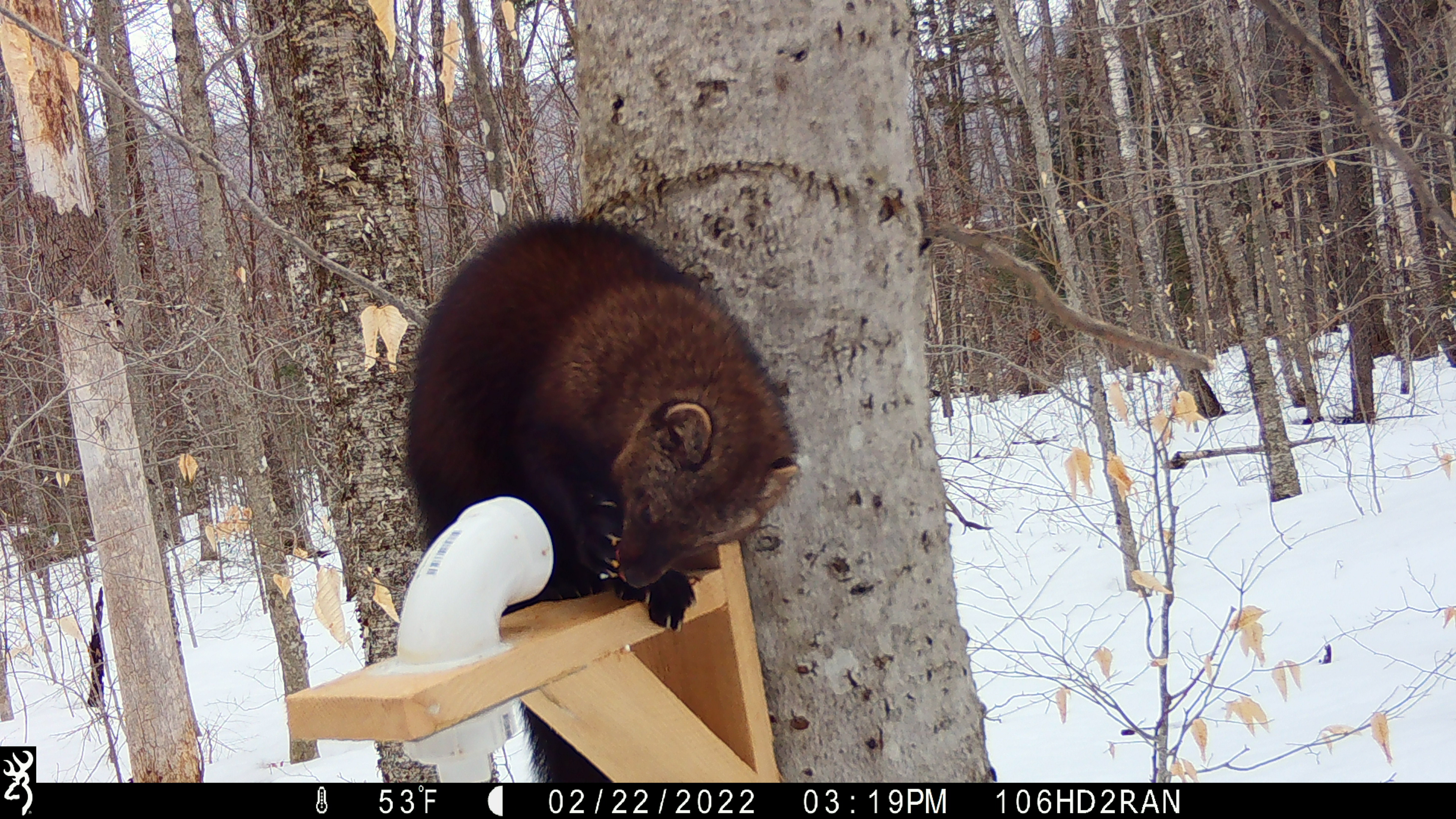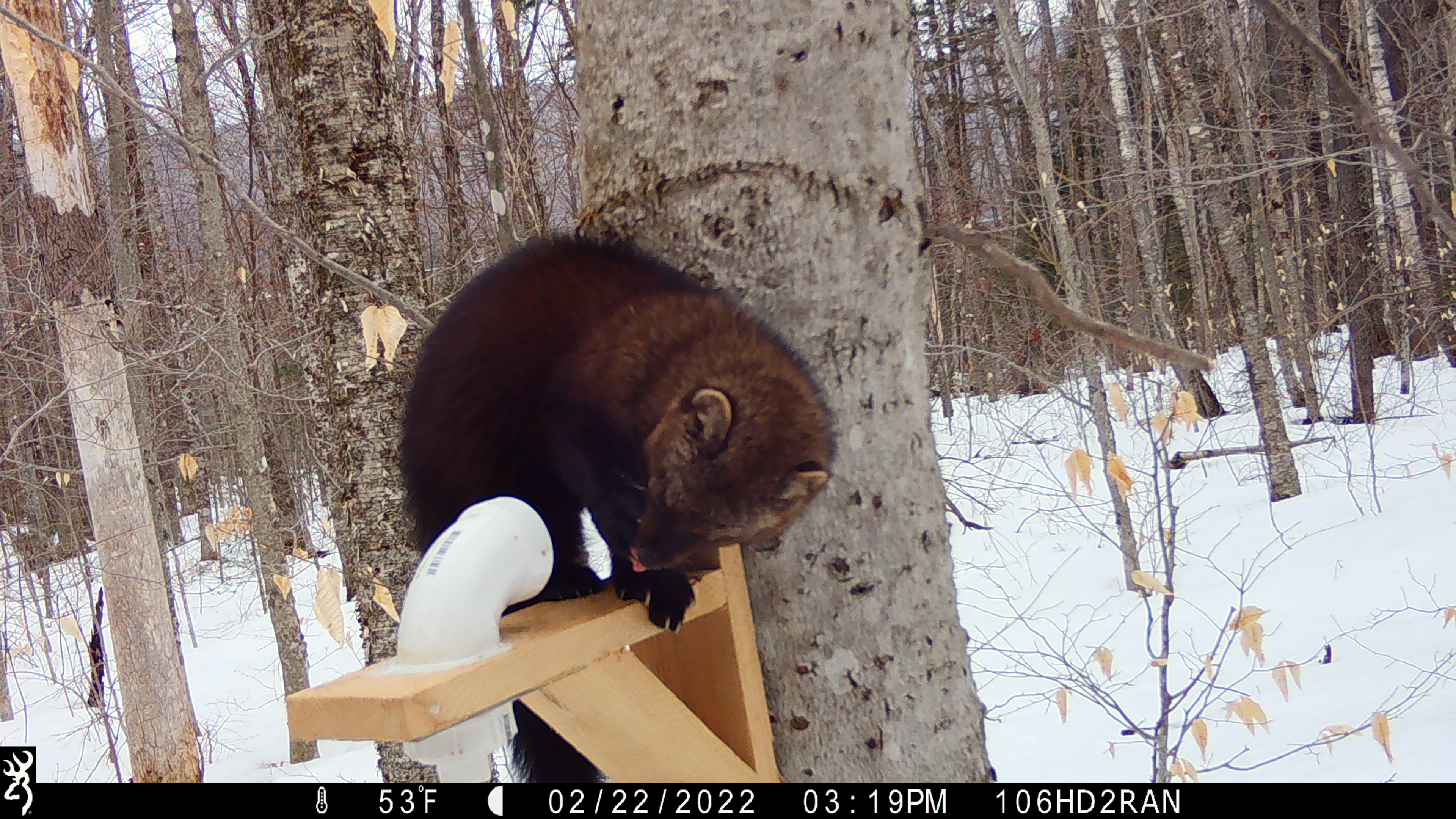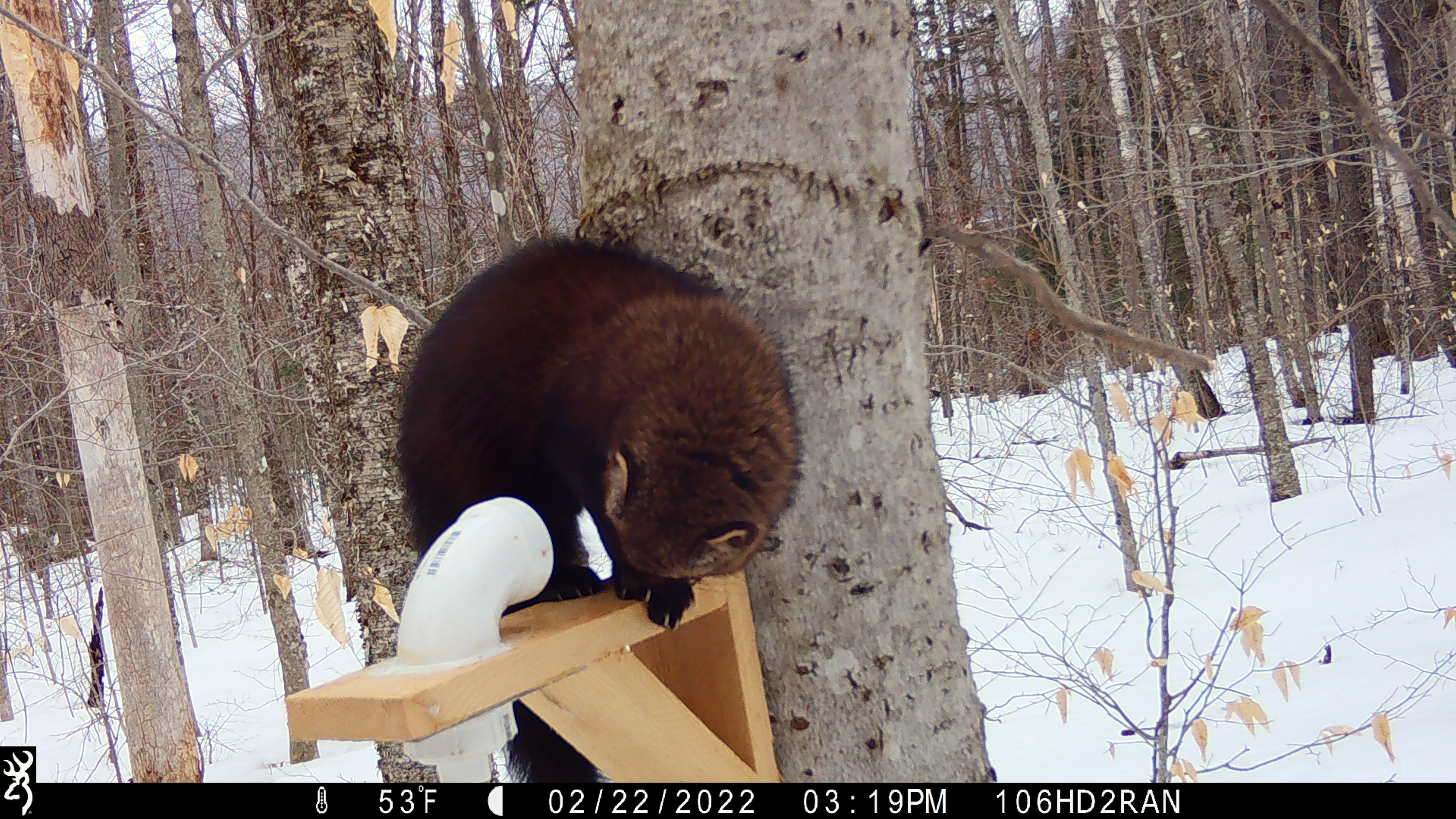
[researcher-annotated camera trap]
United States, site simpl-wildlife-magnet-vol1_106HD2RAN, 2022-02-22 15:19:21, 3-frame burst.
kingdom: Animalia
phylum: Chordata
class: Mammalia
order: Carnivora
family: Mustelidae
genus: Pekania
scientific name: Pekania pennanti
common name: fisher